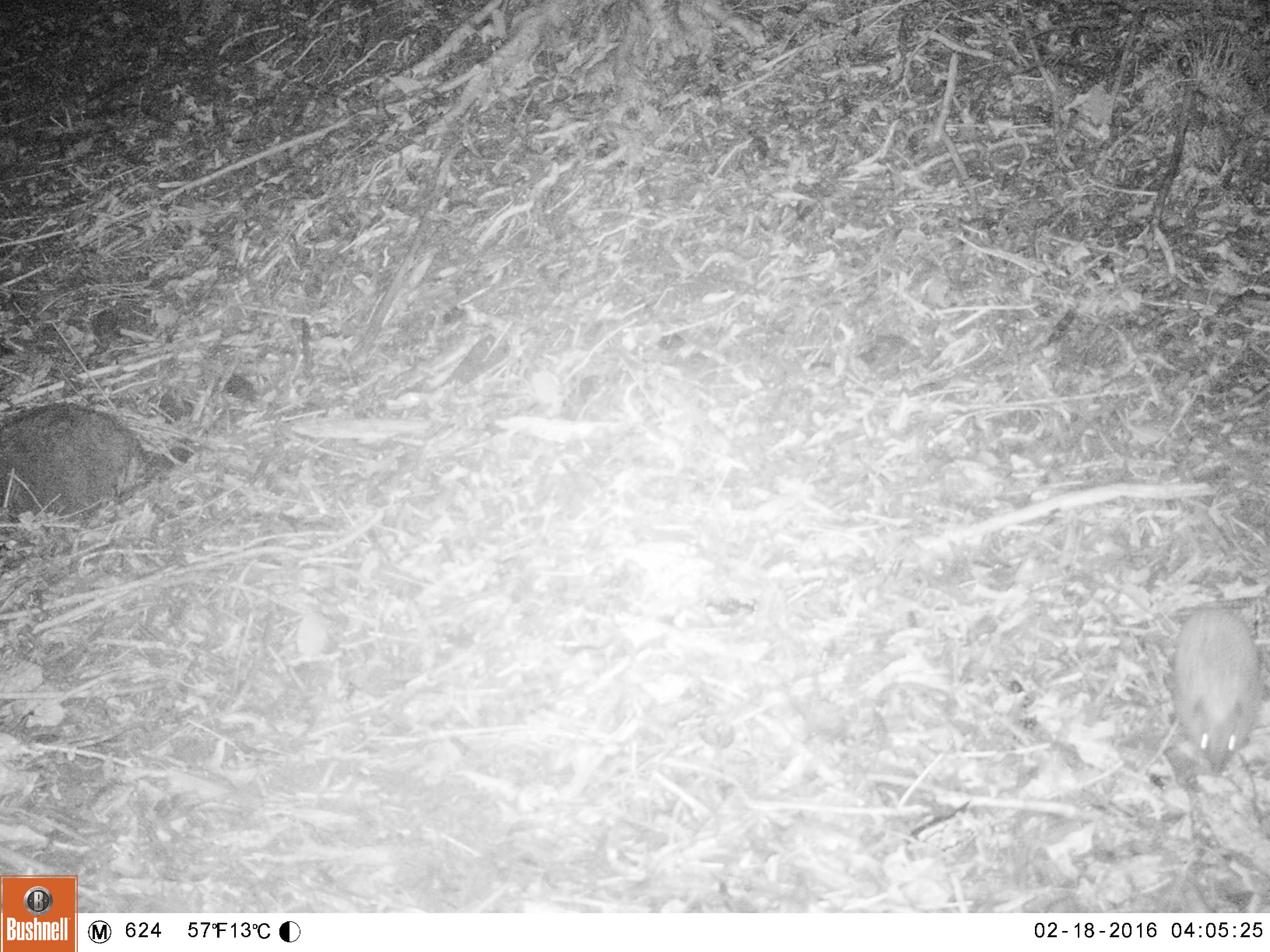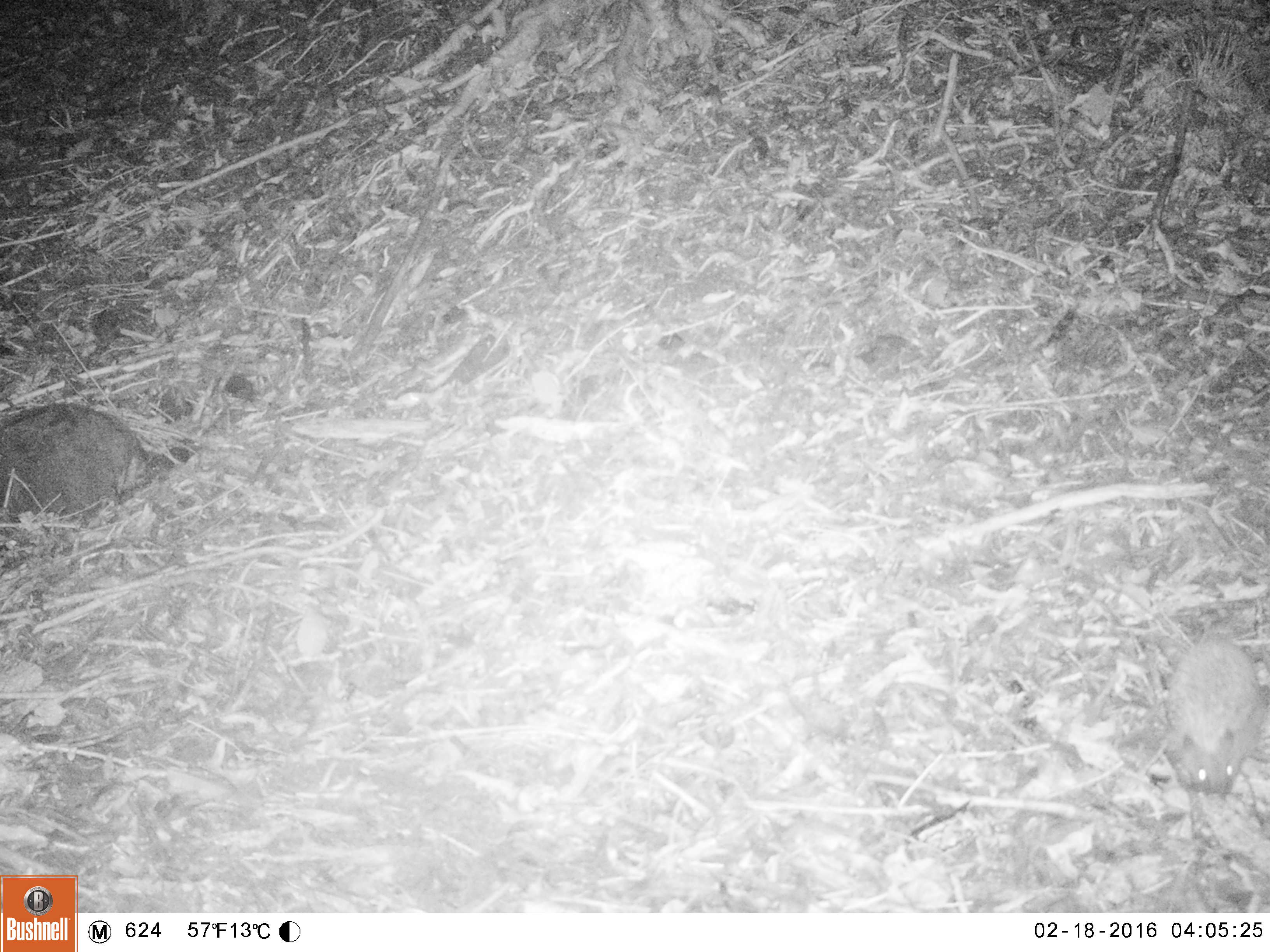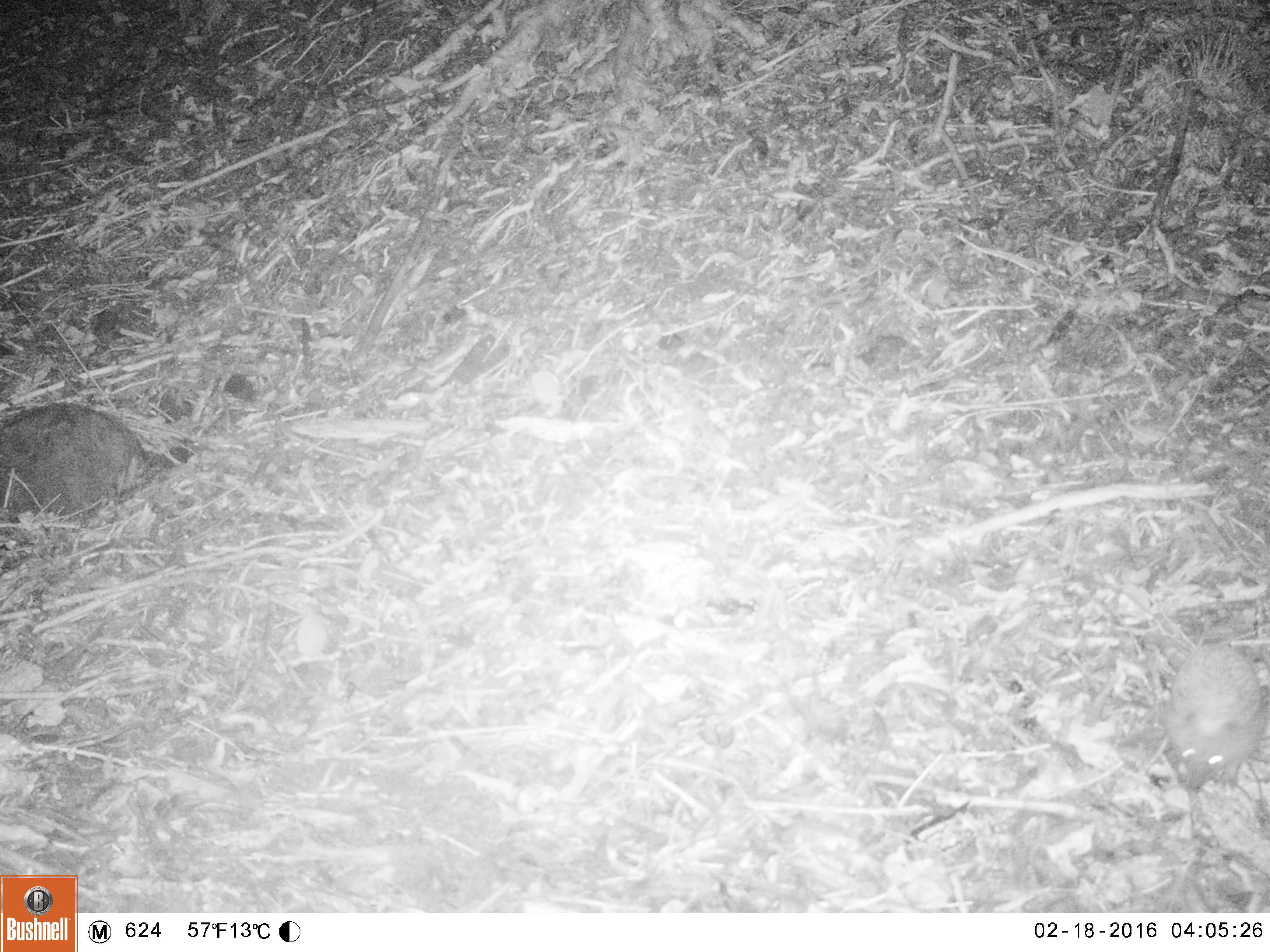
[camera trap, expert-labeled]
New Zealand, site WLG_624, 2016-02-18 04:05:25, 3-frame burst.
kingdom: Animalia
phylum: Chordata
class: Mammalia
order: Eulipotyphla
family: Erinaceidae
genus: Erinaceus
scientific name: Erinaceus europaeus europaeus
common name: european hedgehog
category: hedgehog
Hedgehog (european hedgehog) (Erinaceus europaeus europaeus).